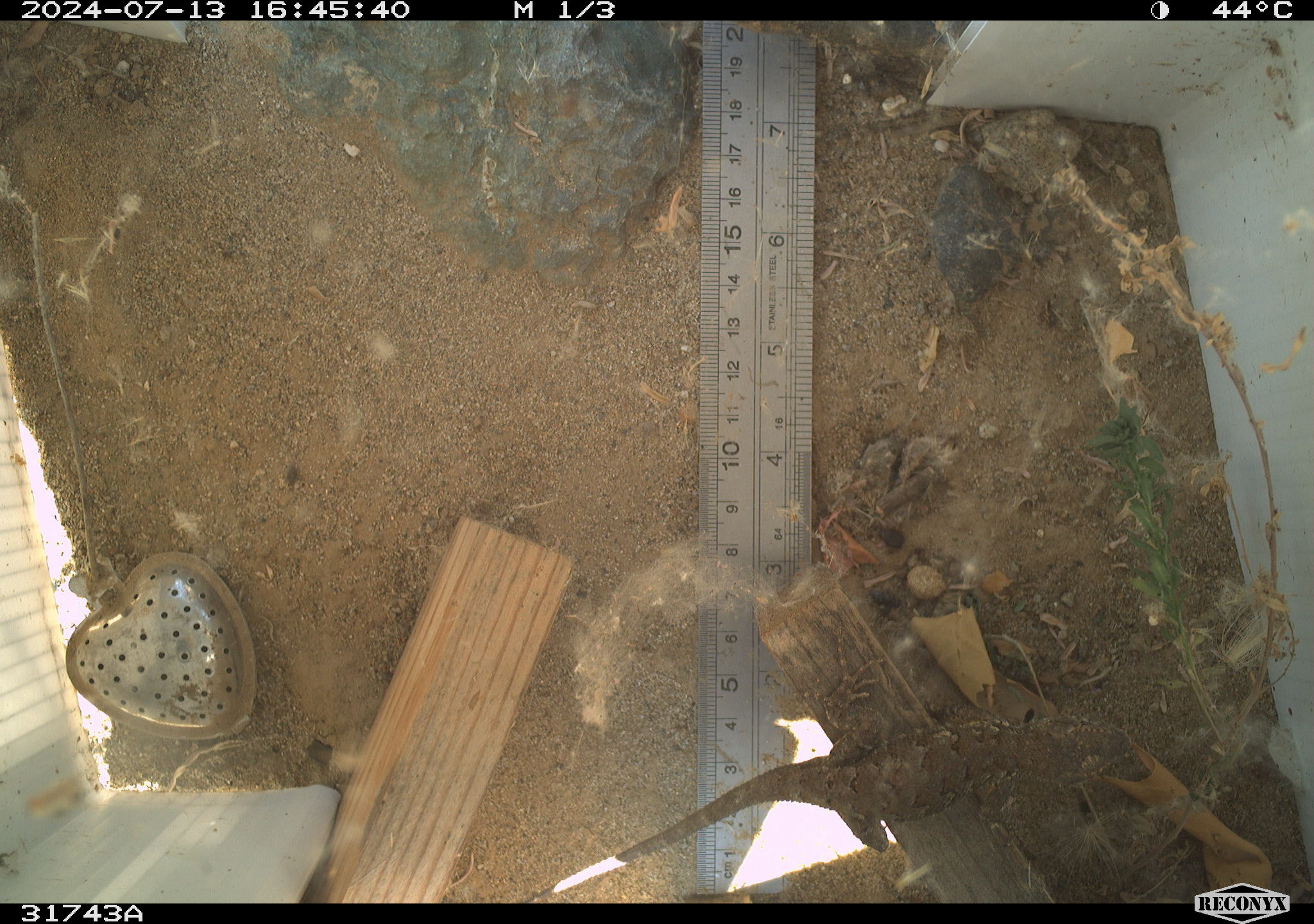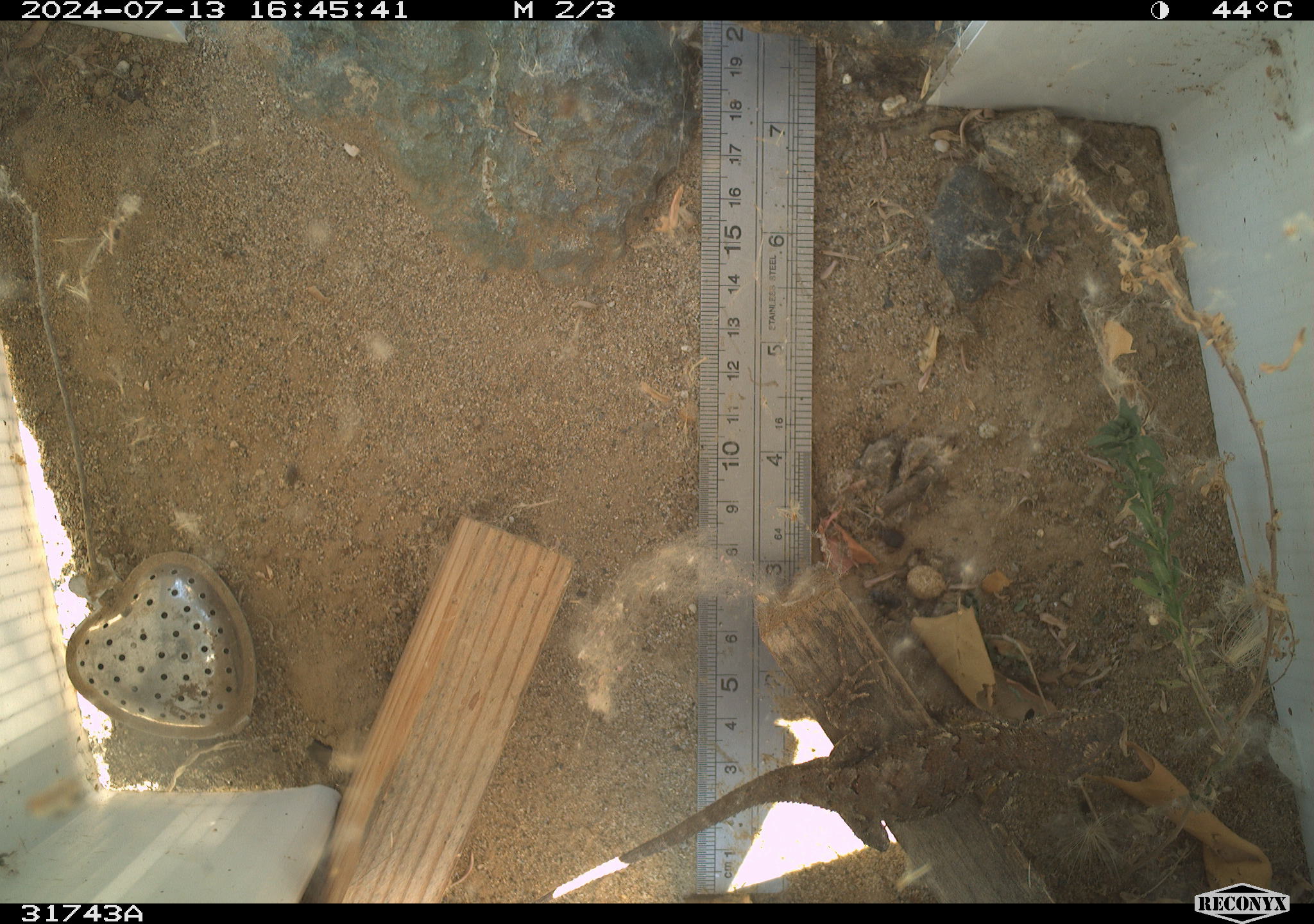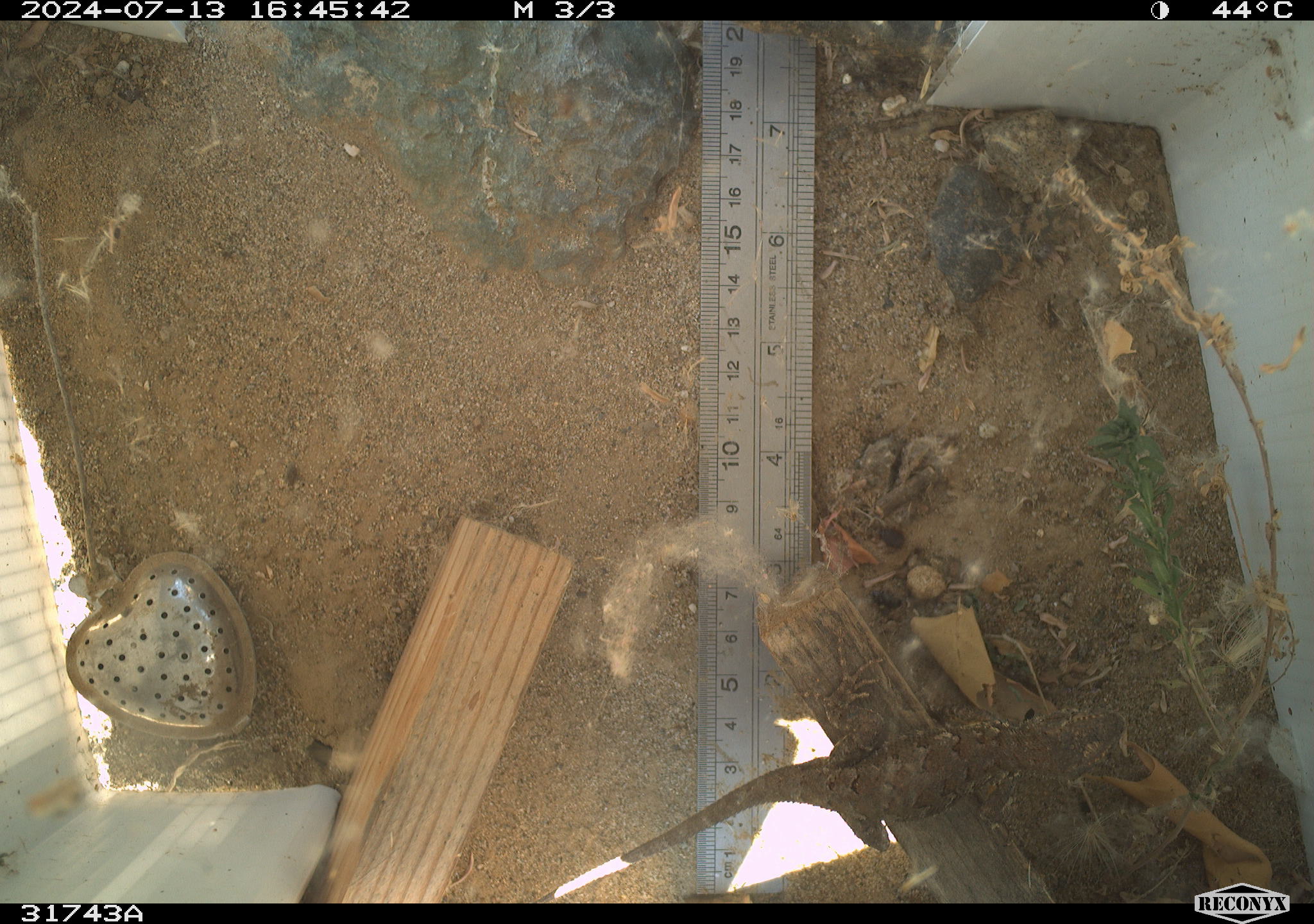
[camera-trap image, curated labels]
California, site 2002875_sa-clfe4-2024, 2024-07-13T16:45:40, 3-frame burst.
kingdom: Animalia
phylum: Chordata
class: Reptilia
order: Squamata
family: Phrynosomatidae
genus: Sceloporus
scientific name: Sceloporus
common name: spiny lizards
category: sceloporus species